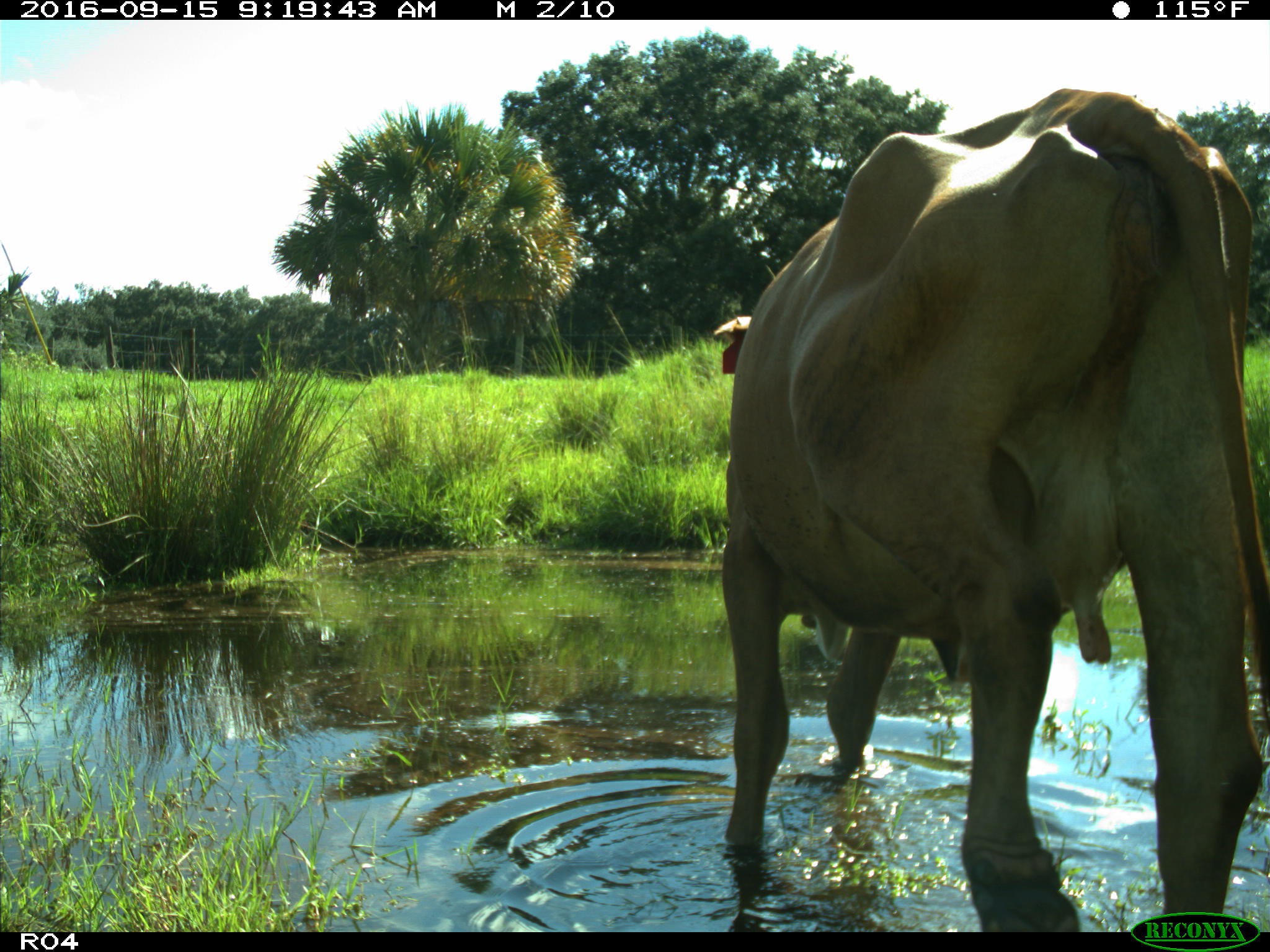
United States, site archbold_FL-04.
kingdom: Animalia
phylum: Chordata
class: Mammalia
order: Artiodactyla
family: Bovidae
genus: Bos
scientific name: Bos taurus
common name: domestic cow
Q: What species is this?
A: Bos taurus (domestic cow).